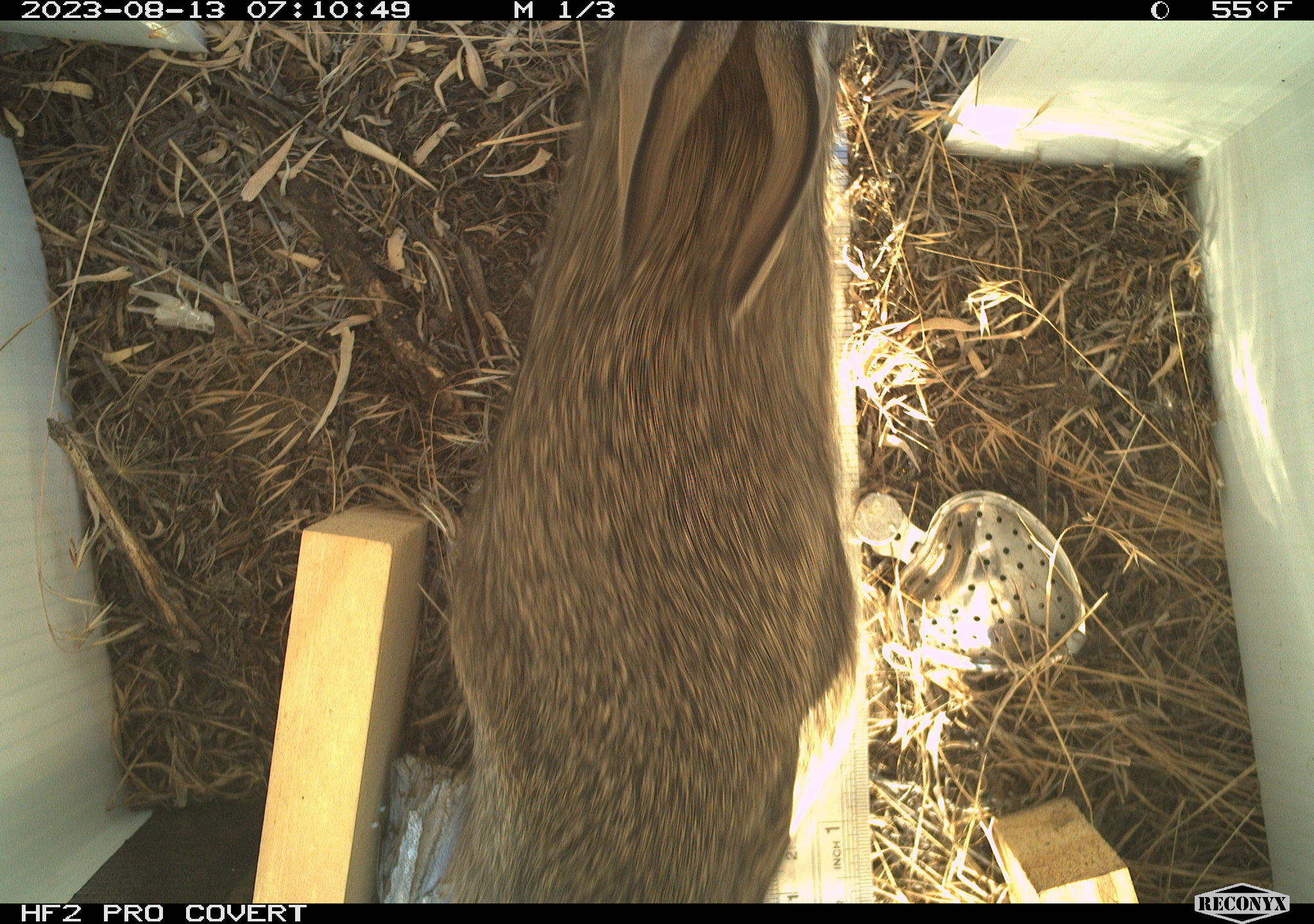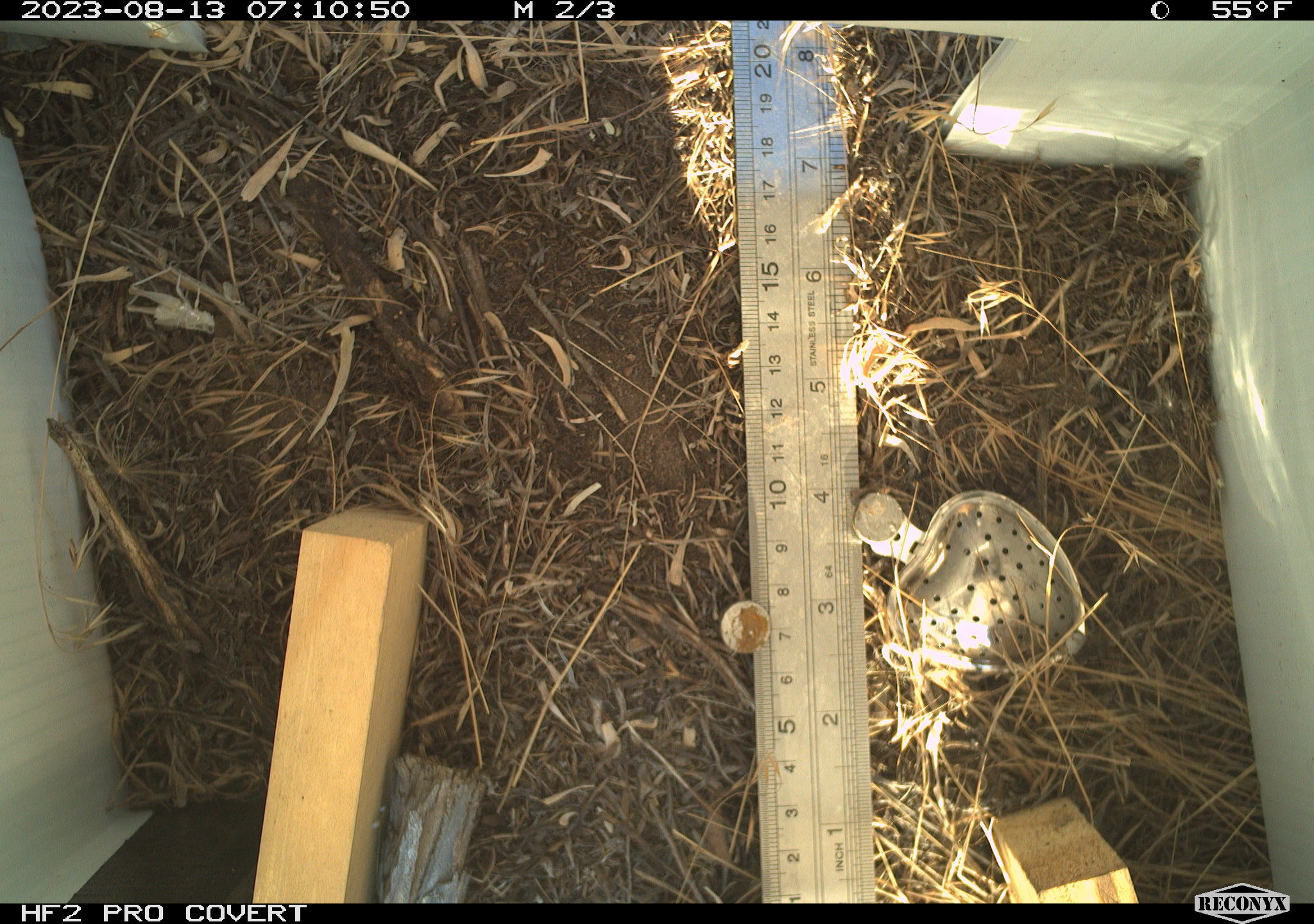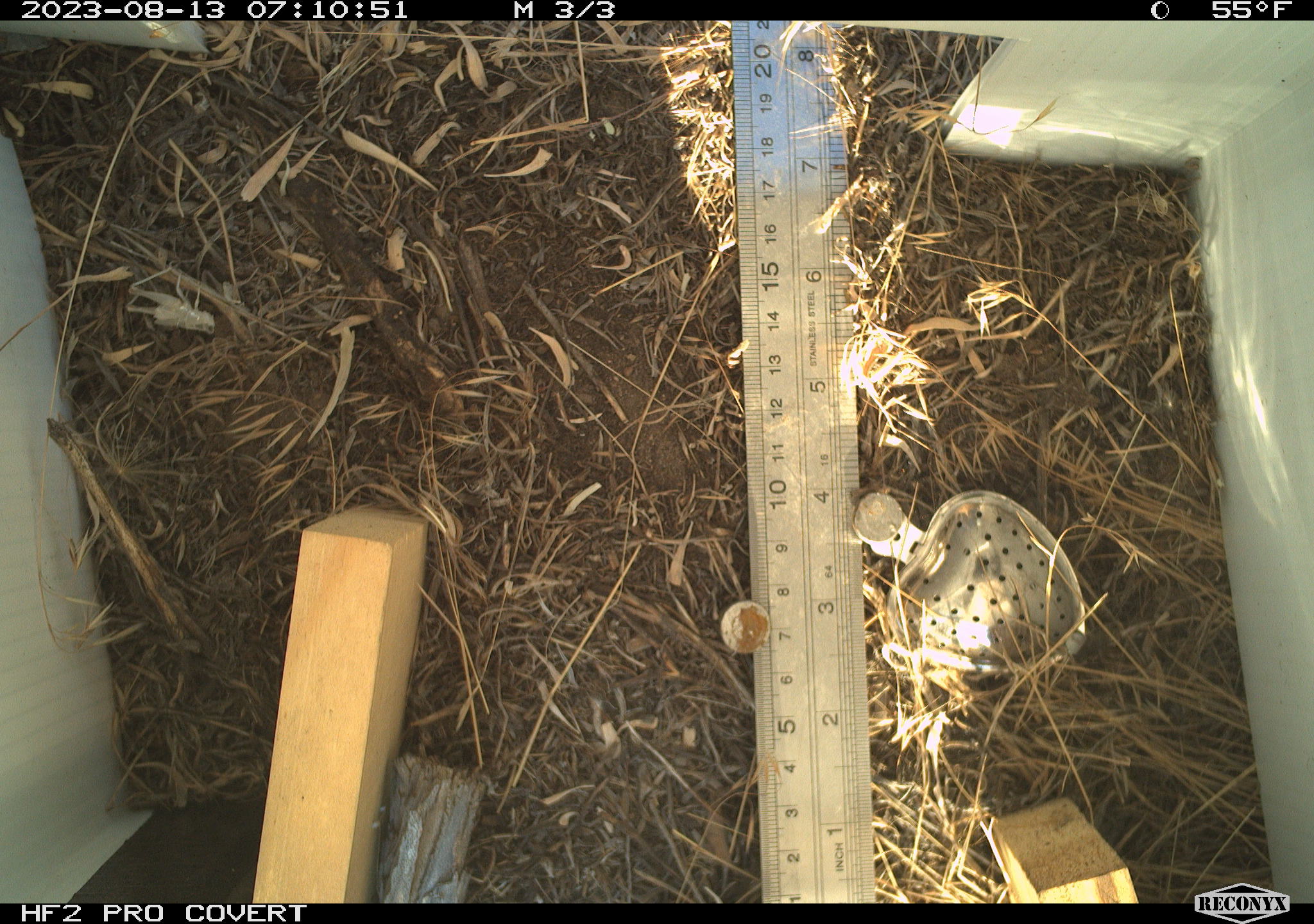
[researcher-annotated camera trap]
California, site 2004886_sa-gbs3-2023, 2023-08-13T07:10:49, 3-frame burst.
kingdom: Animalia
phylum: Chordata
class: Mammalia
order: Lagomorpha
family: Leporidae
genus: Sylvilagus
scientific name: Sylvilagus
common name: cottontail rabbits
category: sylvilagus species